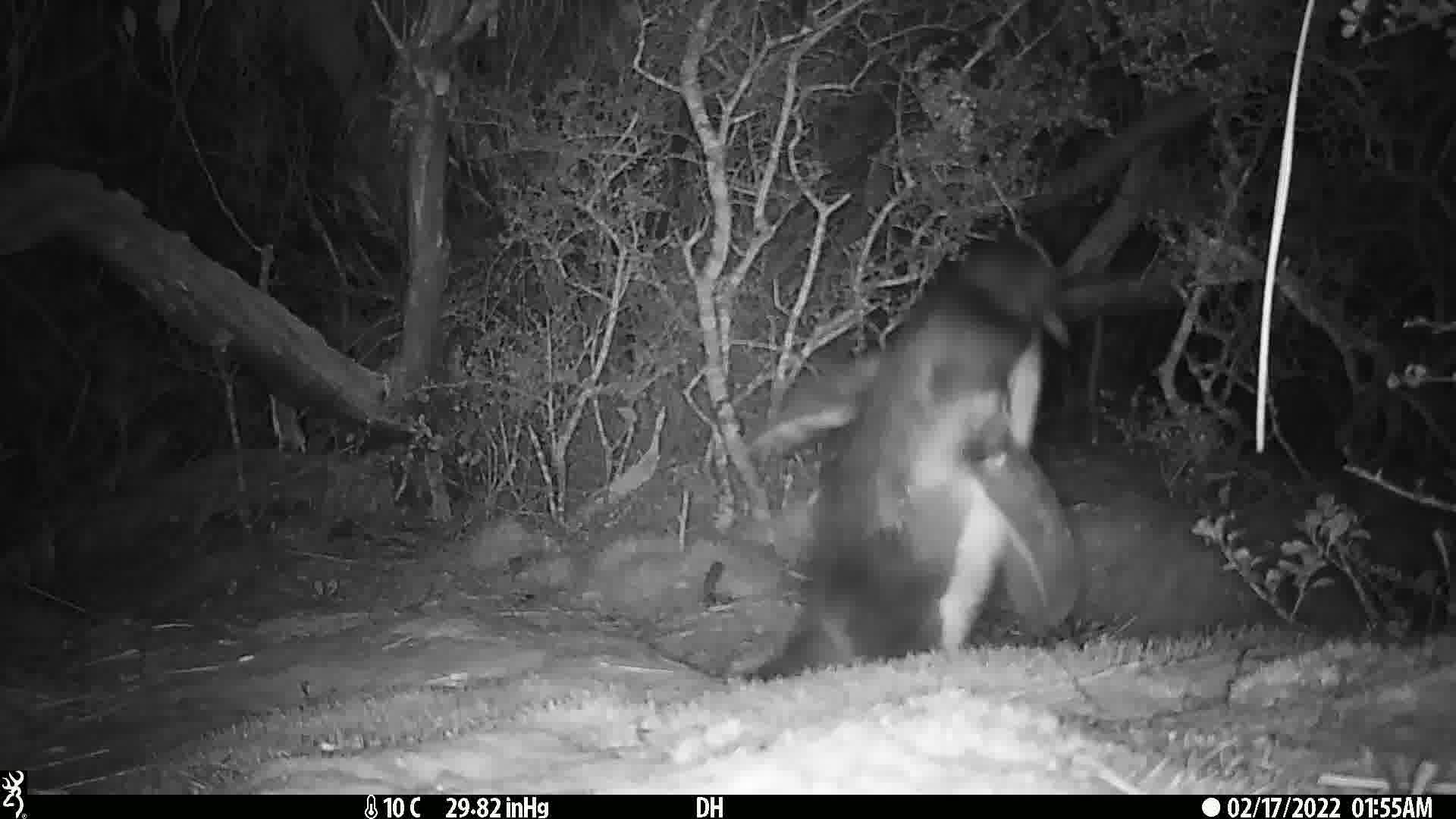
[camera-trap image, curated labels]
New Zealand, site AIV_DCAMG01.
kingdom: Animalia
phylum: Chordata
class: Aves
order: Sphenisciformes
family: Spheniscidae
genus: Megadyptes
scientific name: Megadyptes antipodes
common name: yellow-eyed penguin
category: yellow eyed penguin